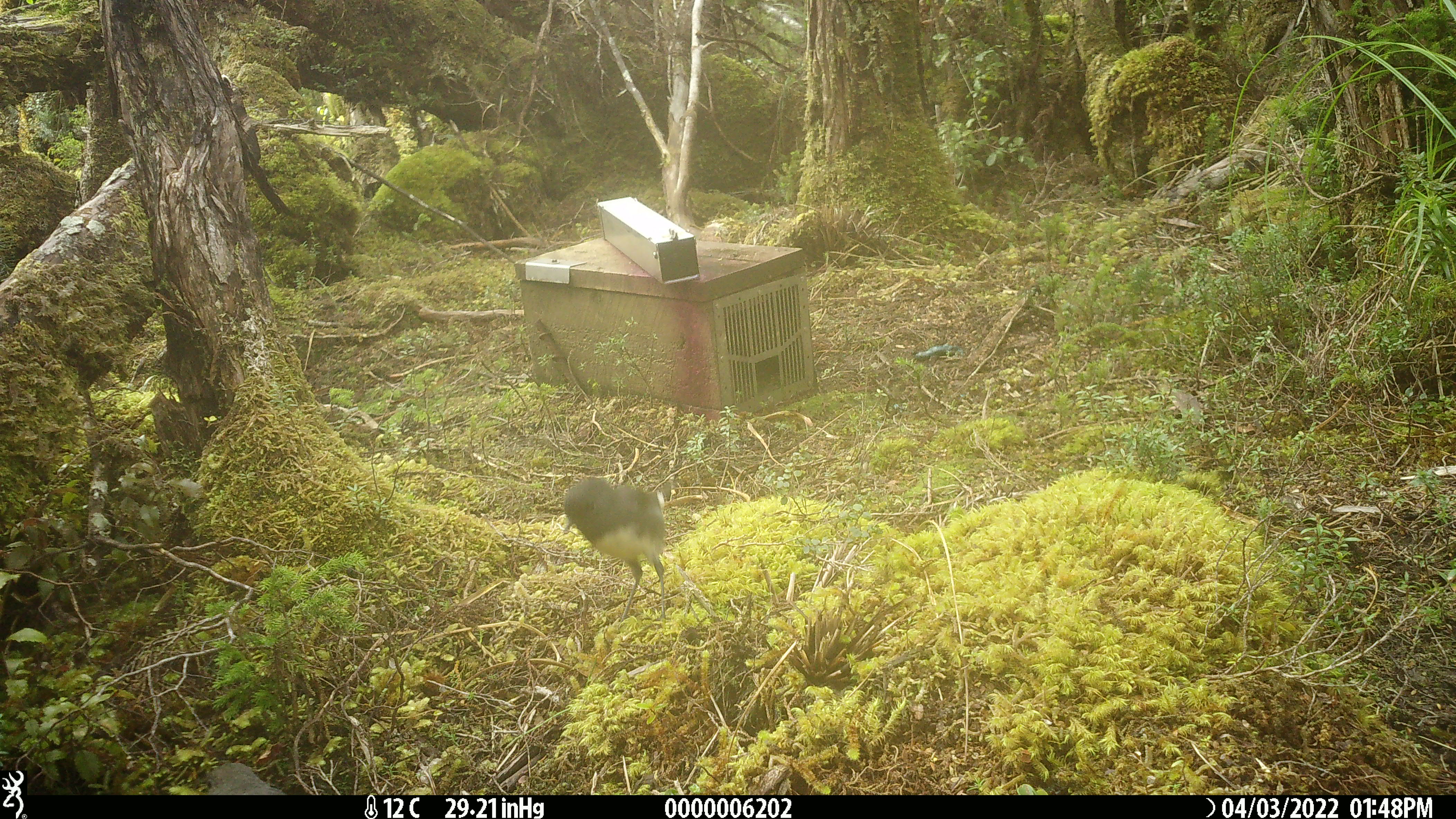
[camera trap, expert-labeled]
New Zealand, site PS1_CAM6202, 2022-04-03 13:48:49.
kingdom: Animalia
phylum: Chordata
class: Aves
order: Passeriformes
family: Petroicidae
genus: Petroica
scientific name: Petroica australis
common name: new zealand robin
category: robin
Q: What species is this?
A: Robin (new zealand robin) (Petroica australis).